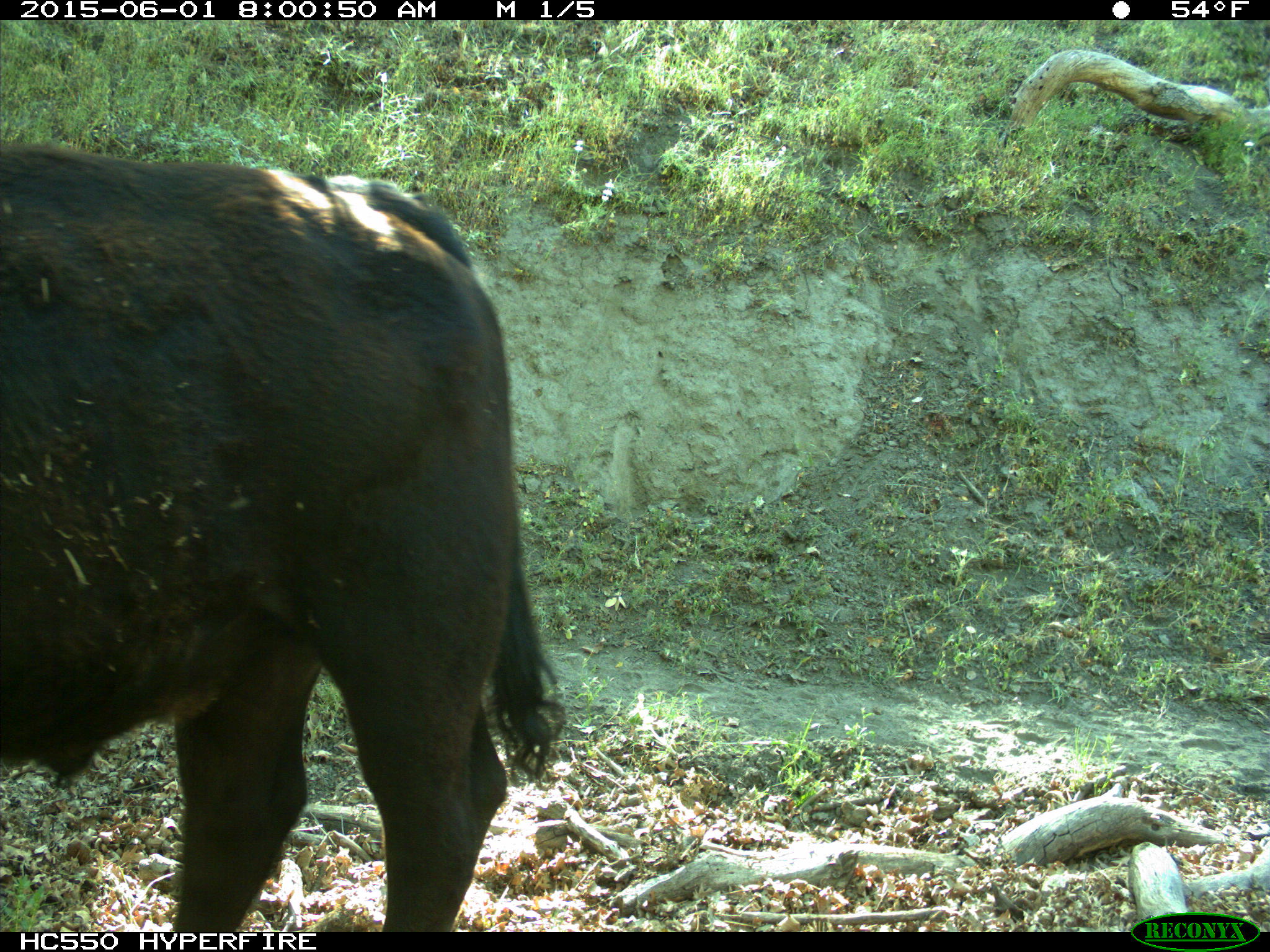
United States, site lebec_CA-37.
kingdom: Animalia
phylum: Chordata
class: Mammalia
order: Artiodactyla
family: Bovidae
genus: Bos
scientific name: Bos taurus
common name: domestic cow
Bos taurus (domestic cow).